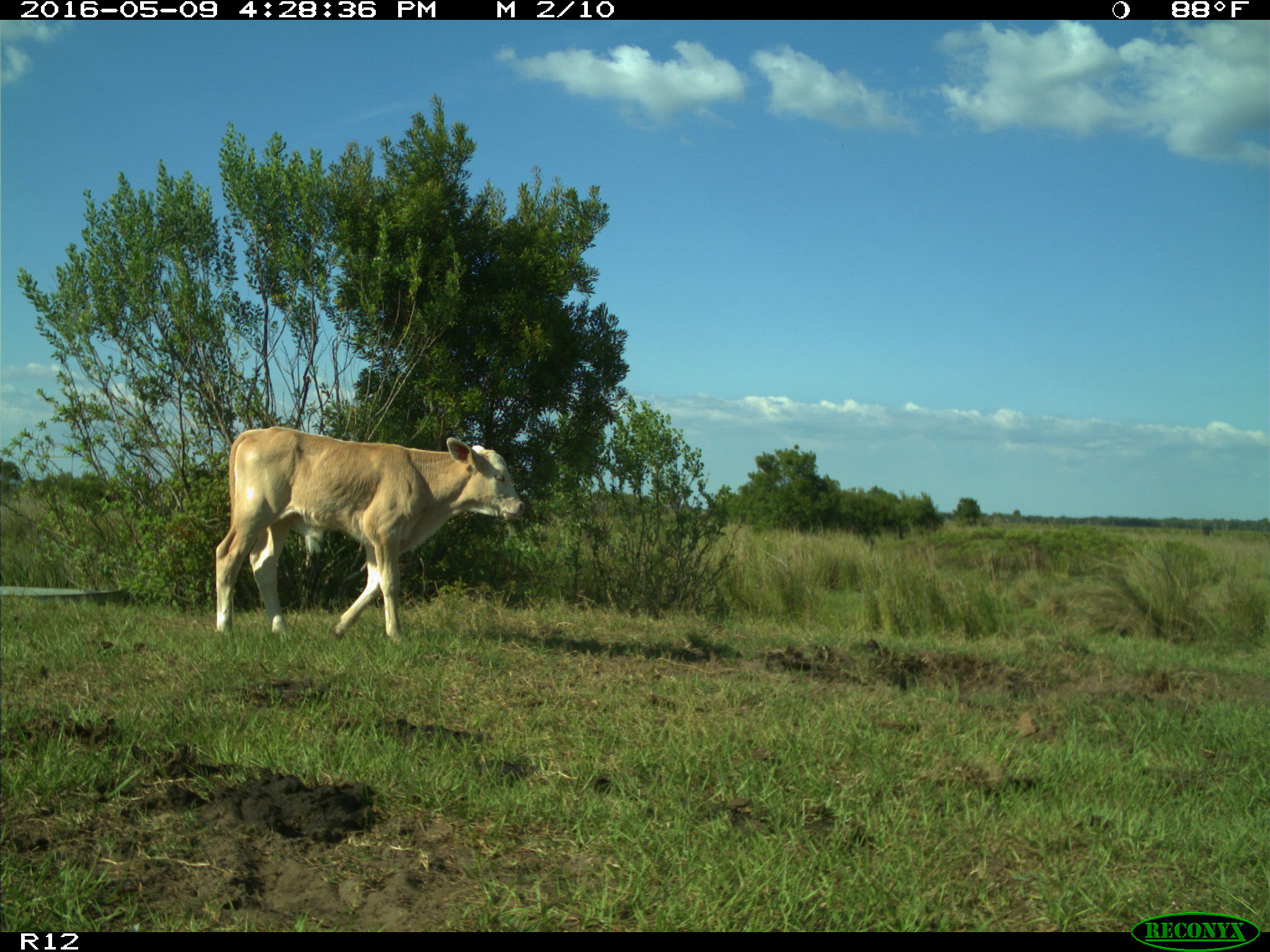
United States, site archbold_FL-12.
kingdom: Animalia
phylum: Chordata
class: Mammalia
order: Artiodactyla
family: Bovidae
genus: Bos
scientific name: Bos taurus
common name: domestic cow